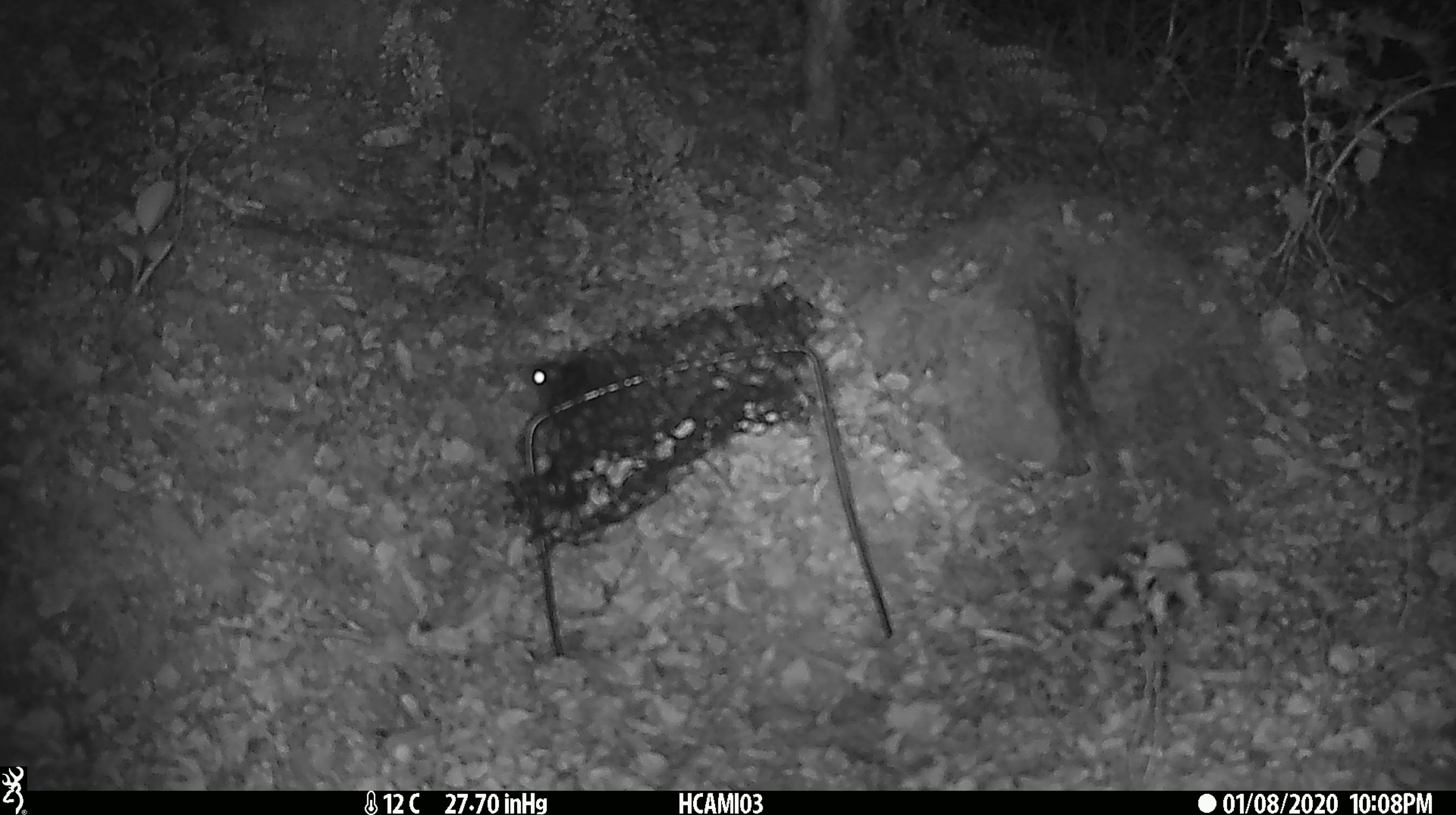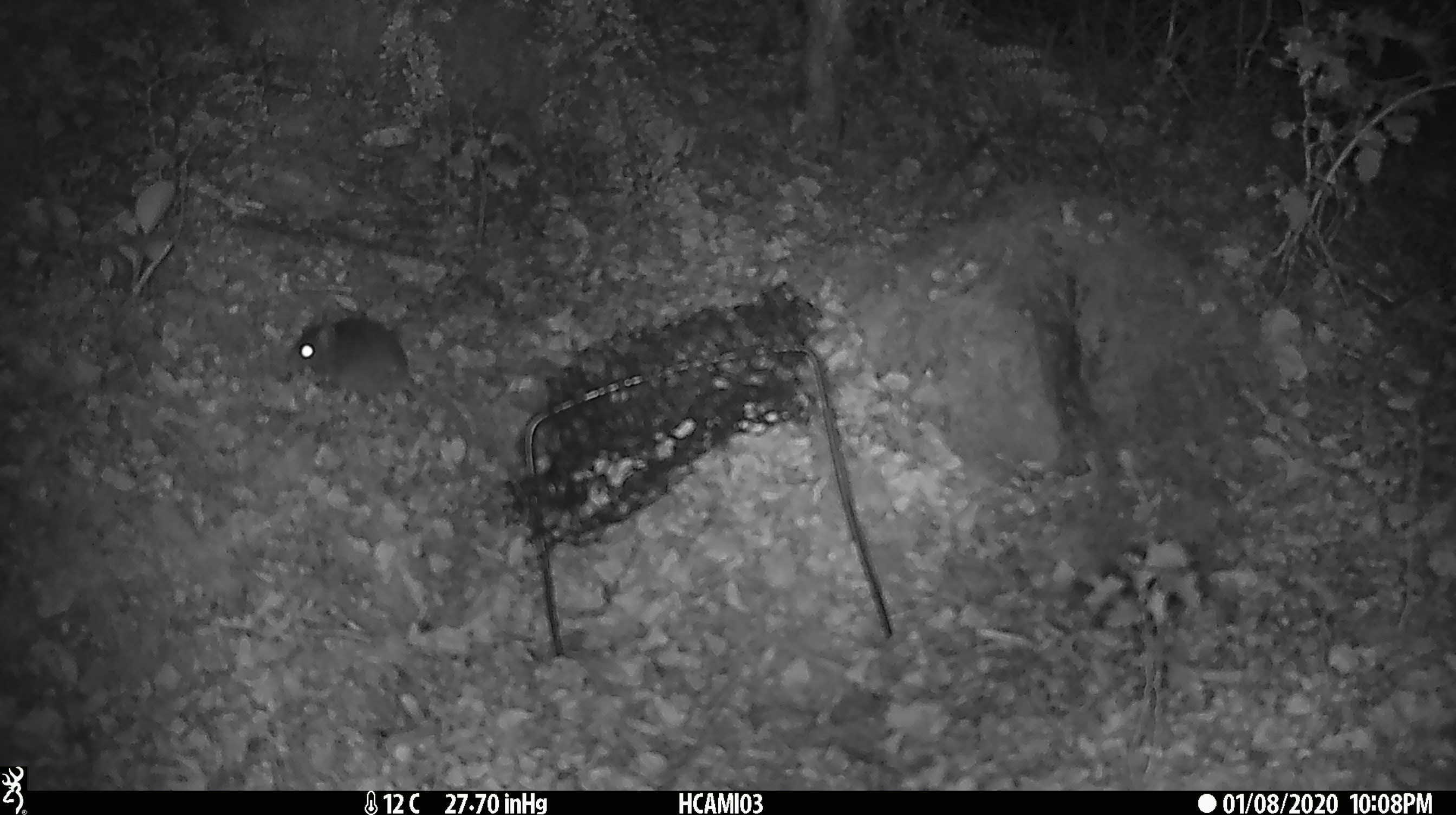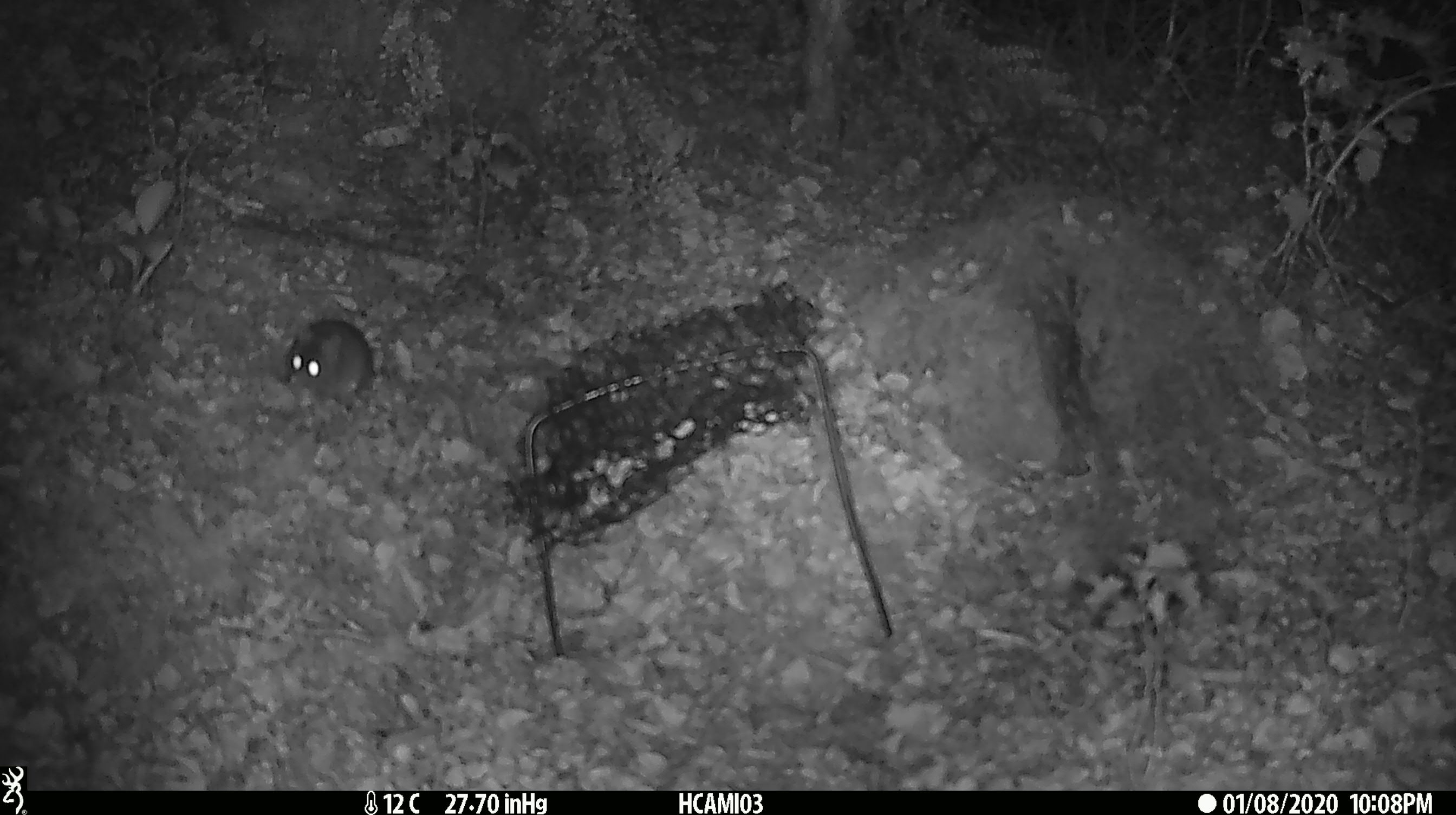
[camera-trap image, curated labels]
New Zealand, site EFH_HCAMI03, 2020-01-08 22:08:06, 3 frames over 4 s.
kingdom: Animalia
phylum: Chordata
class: Mammalia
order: Rodentia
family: Muridae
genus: Mus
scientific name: Mus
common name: mouse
Mouse (Mus).